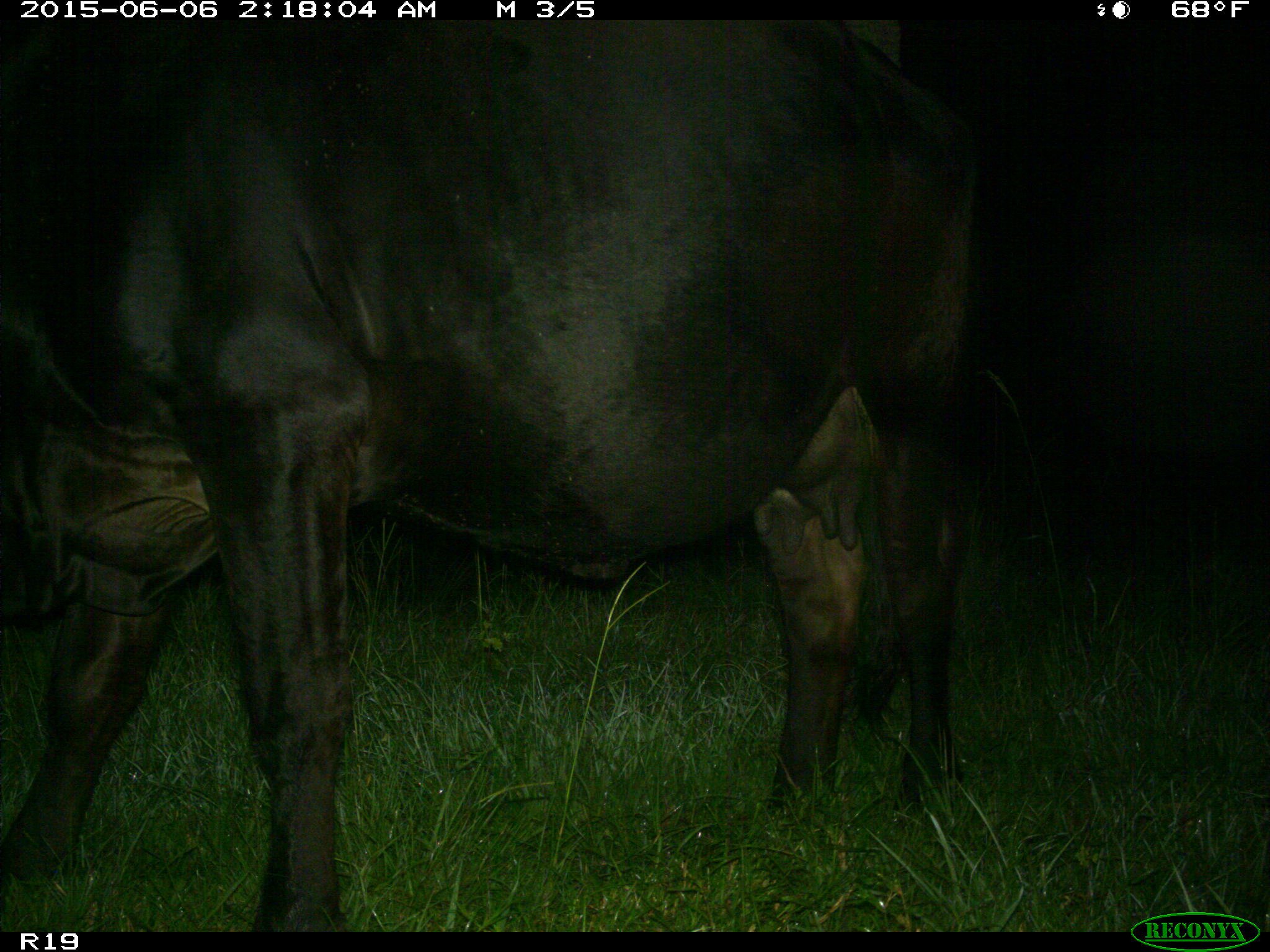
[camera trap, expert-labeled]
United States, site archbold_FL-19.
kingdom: Animalia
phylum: Chordata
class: Mammalia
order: Artiodactyla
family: Bovidae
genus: Bos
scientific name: Bos taurus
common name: domestic cow